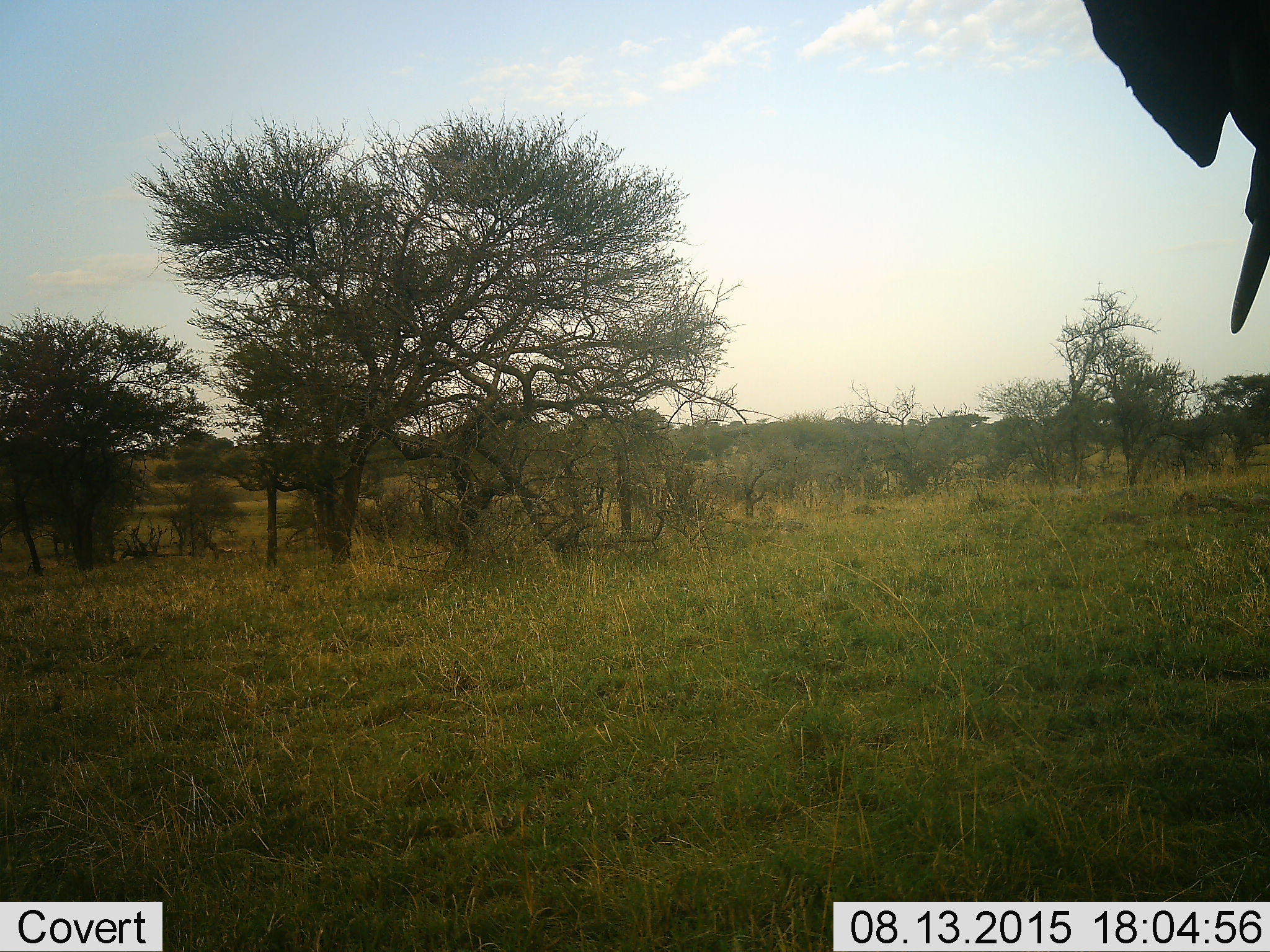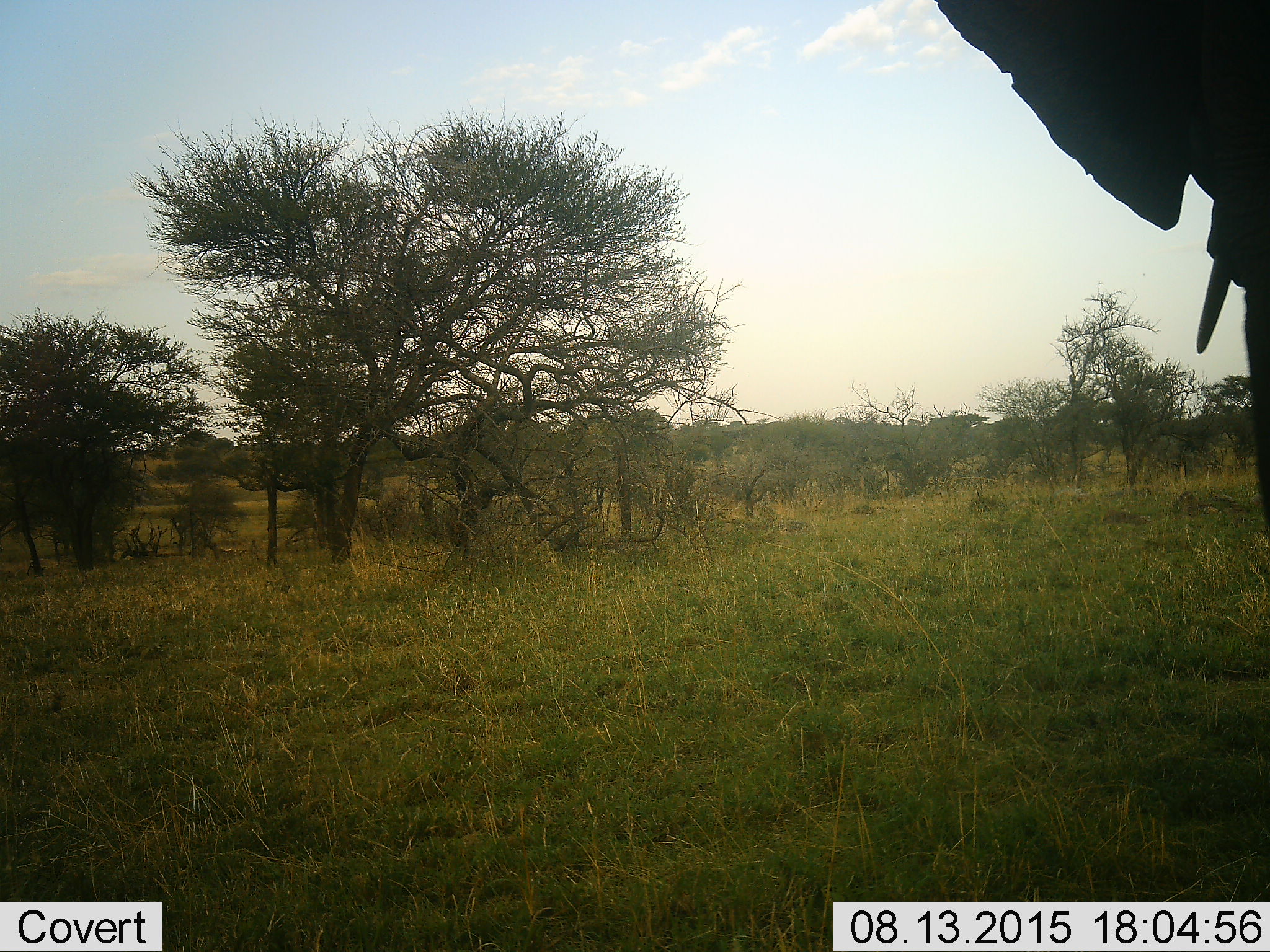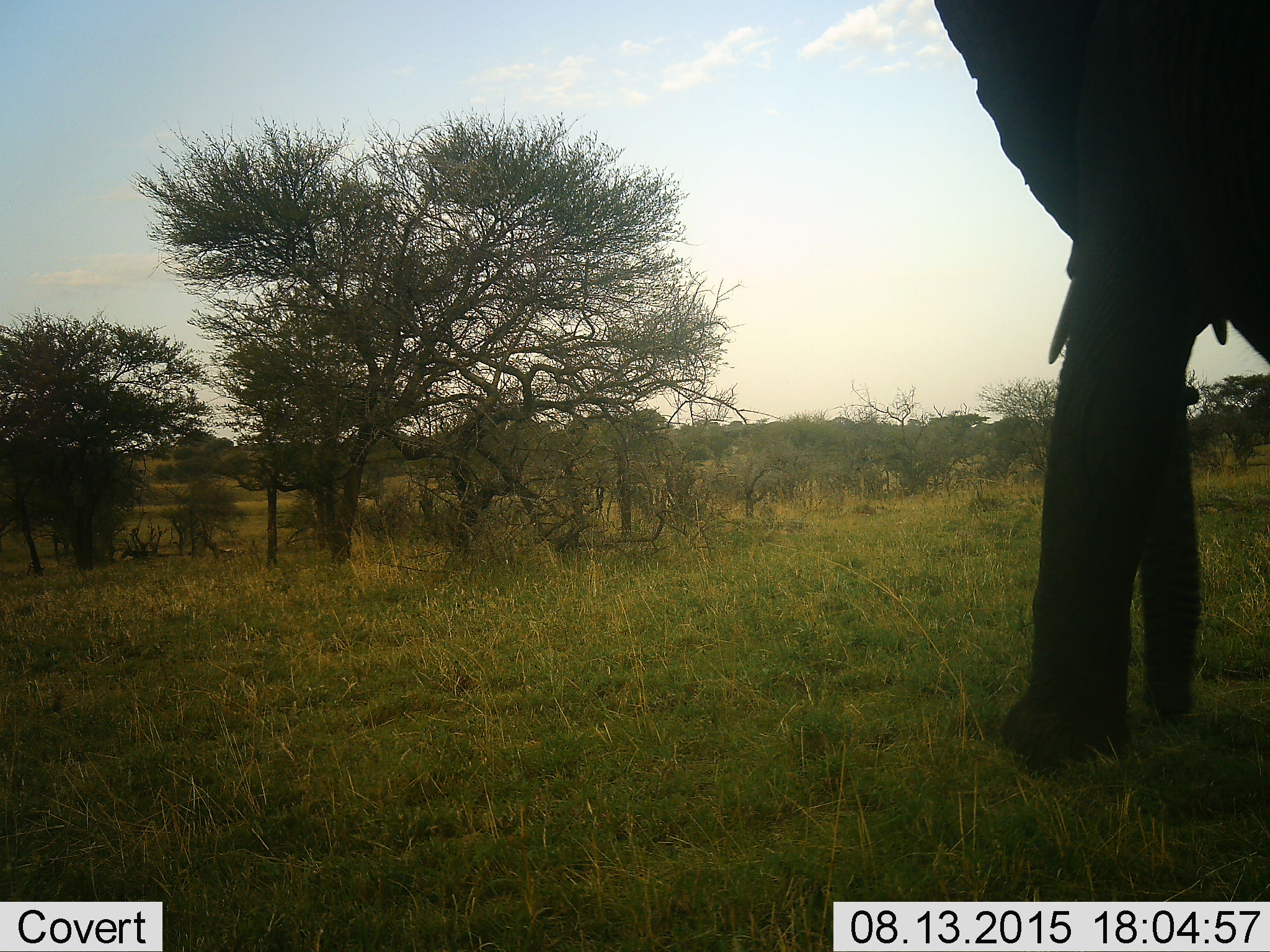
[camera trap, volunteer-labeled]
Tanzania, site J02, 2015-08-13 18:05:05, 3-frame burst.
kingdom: Animalia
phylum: Chordata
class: Mammalia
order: Proboscidea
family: Elephantidae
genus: Loxodonta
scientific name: Loxodonta africana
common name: african bush elephant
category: elephant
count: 1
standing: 38%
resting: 0%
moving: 62%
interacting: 0%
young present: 0%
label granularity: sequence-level